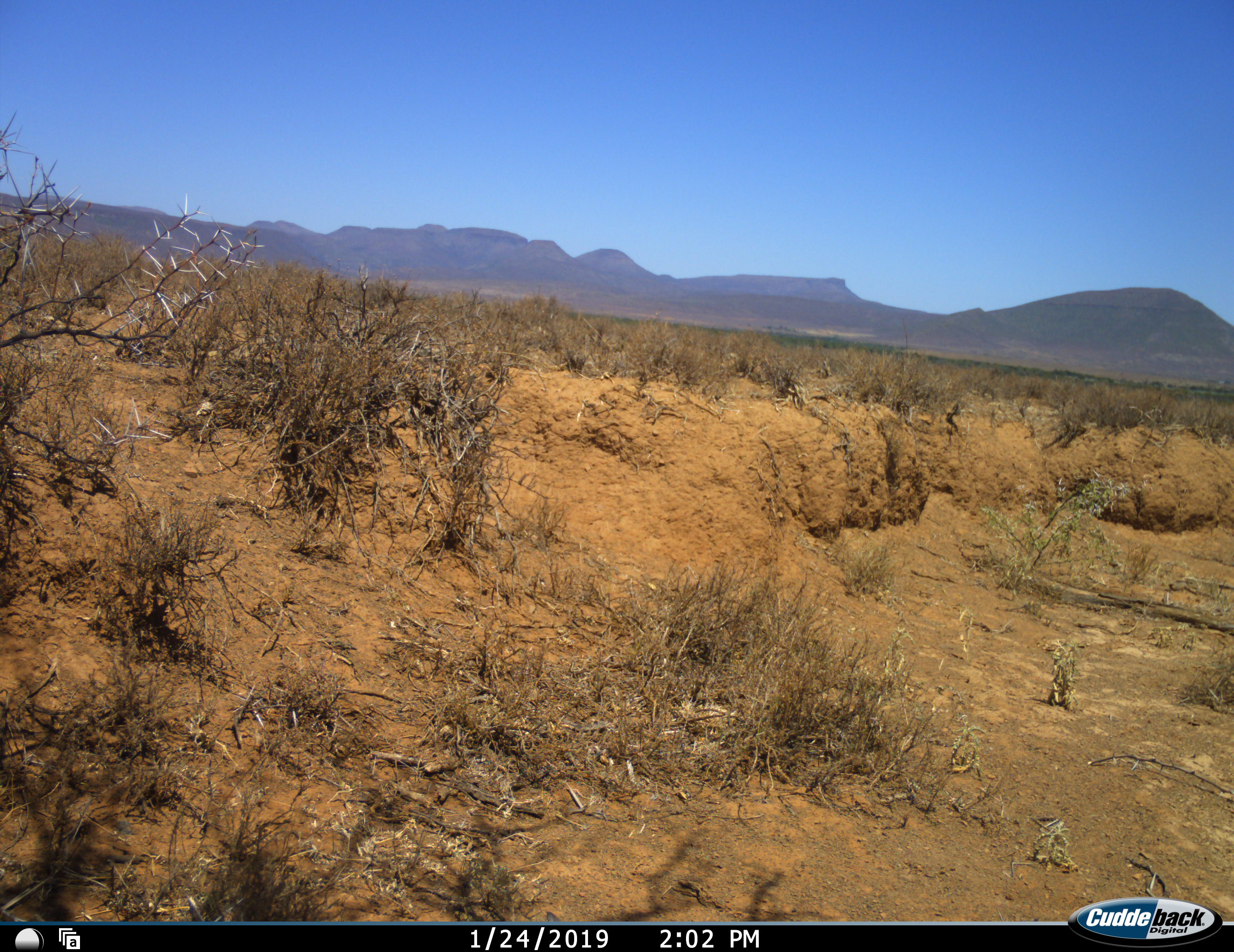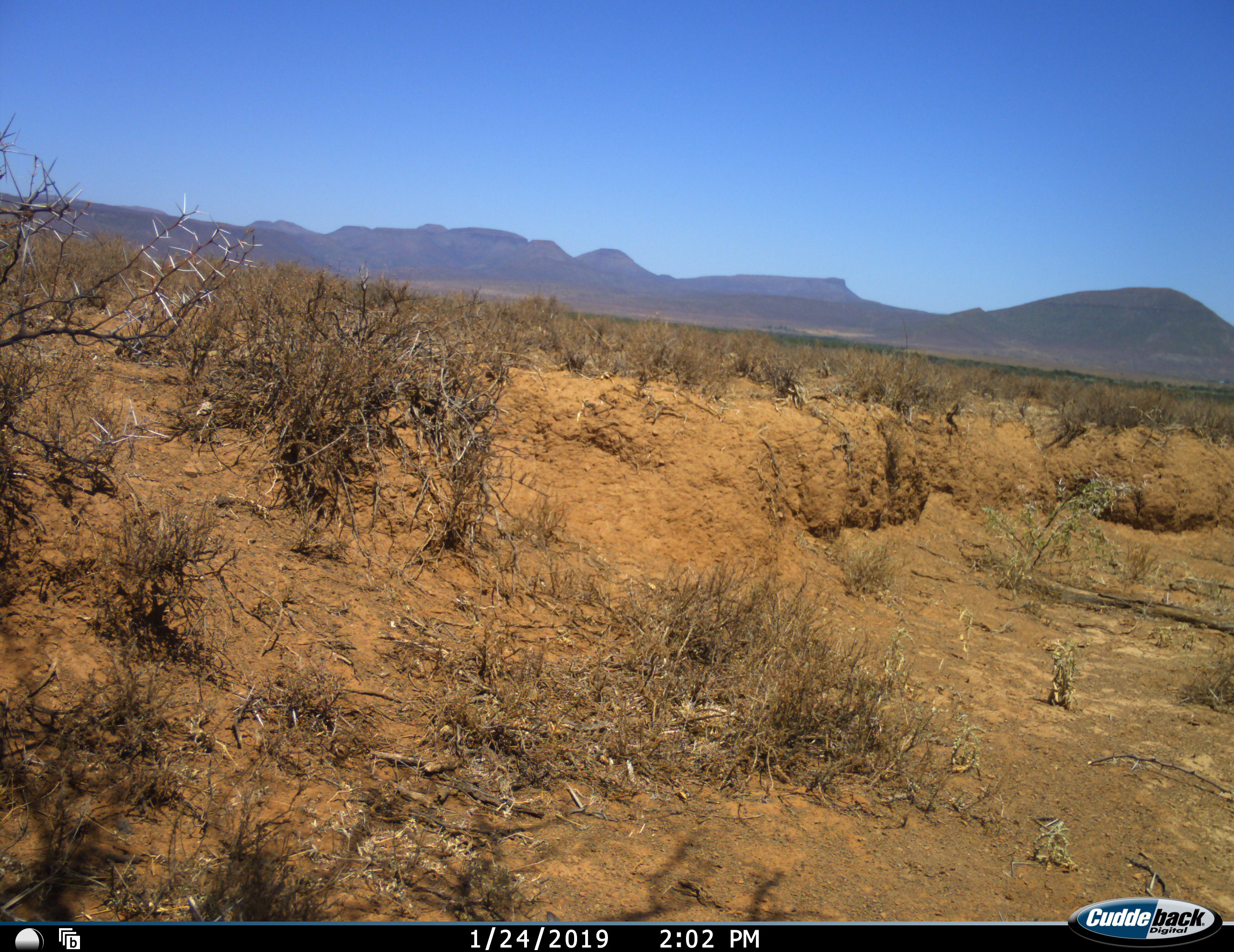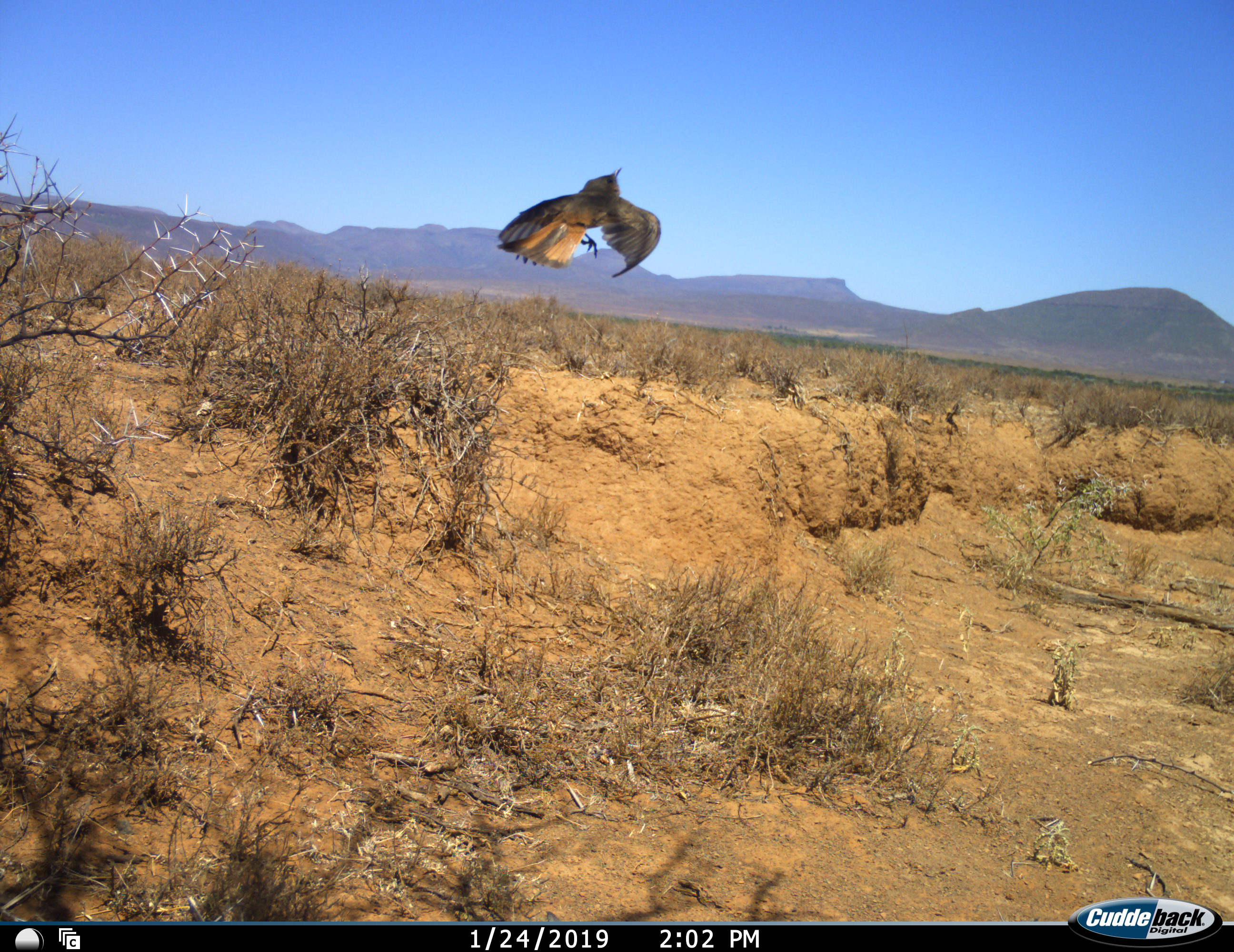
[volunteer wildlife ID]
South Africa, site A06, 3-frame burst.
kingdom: Animalia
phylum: Chordata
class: Aves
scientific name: Aves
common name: bird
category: birdother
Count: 1.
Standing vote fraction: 0%.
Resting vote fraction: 0%.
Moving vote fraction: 100%.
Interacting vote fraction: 0%.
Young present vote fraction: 0%.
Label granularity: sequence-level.